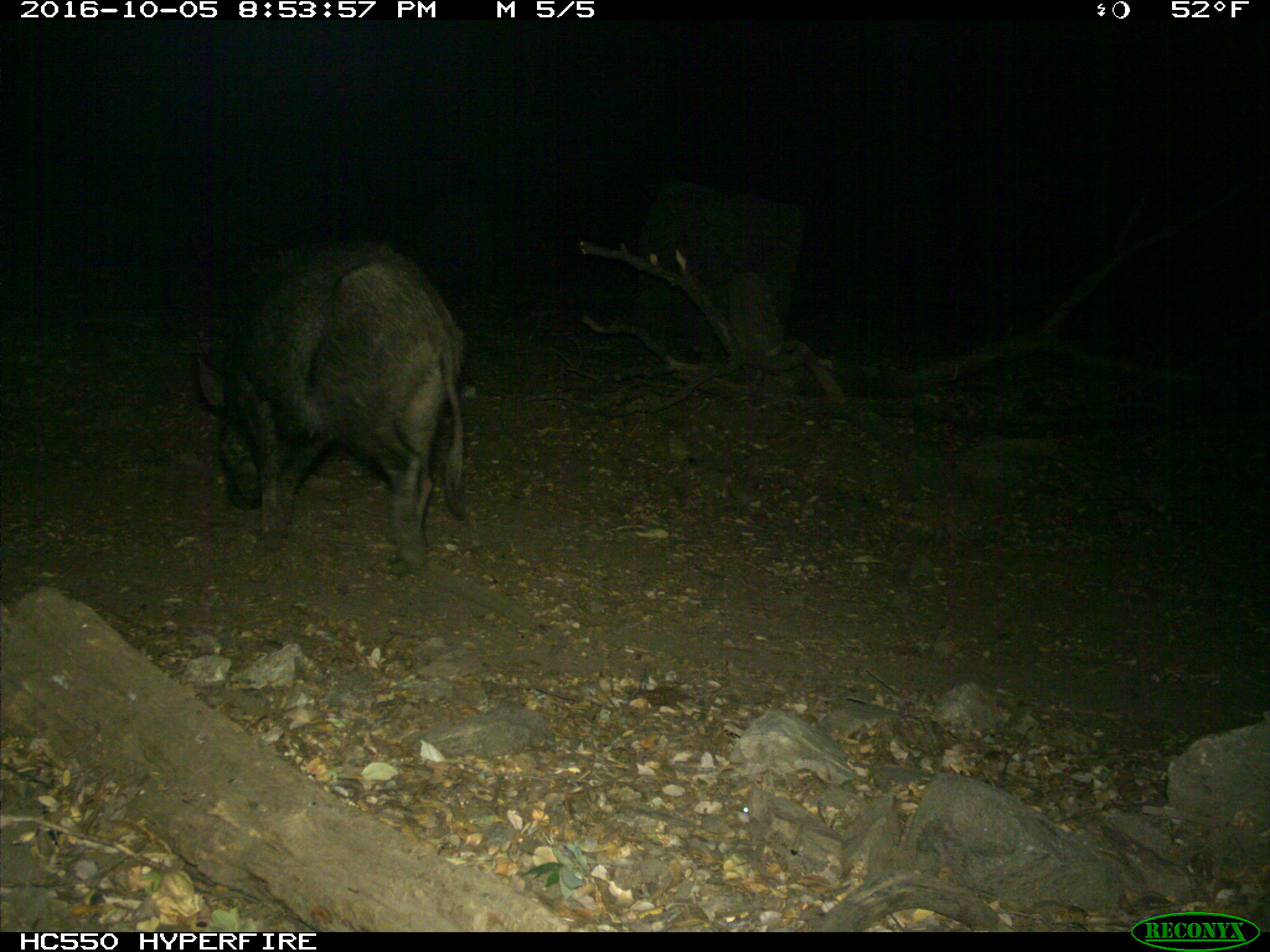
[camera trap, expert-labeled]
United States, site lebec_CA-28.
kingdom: Animalia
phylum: Chordata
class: Mammalia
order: Artiodactyla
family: Suidae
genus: Sus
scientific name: Sus scrofa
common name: wild boar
Sus scrofa (wild boar).